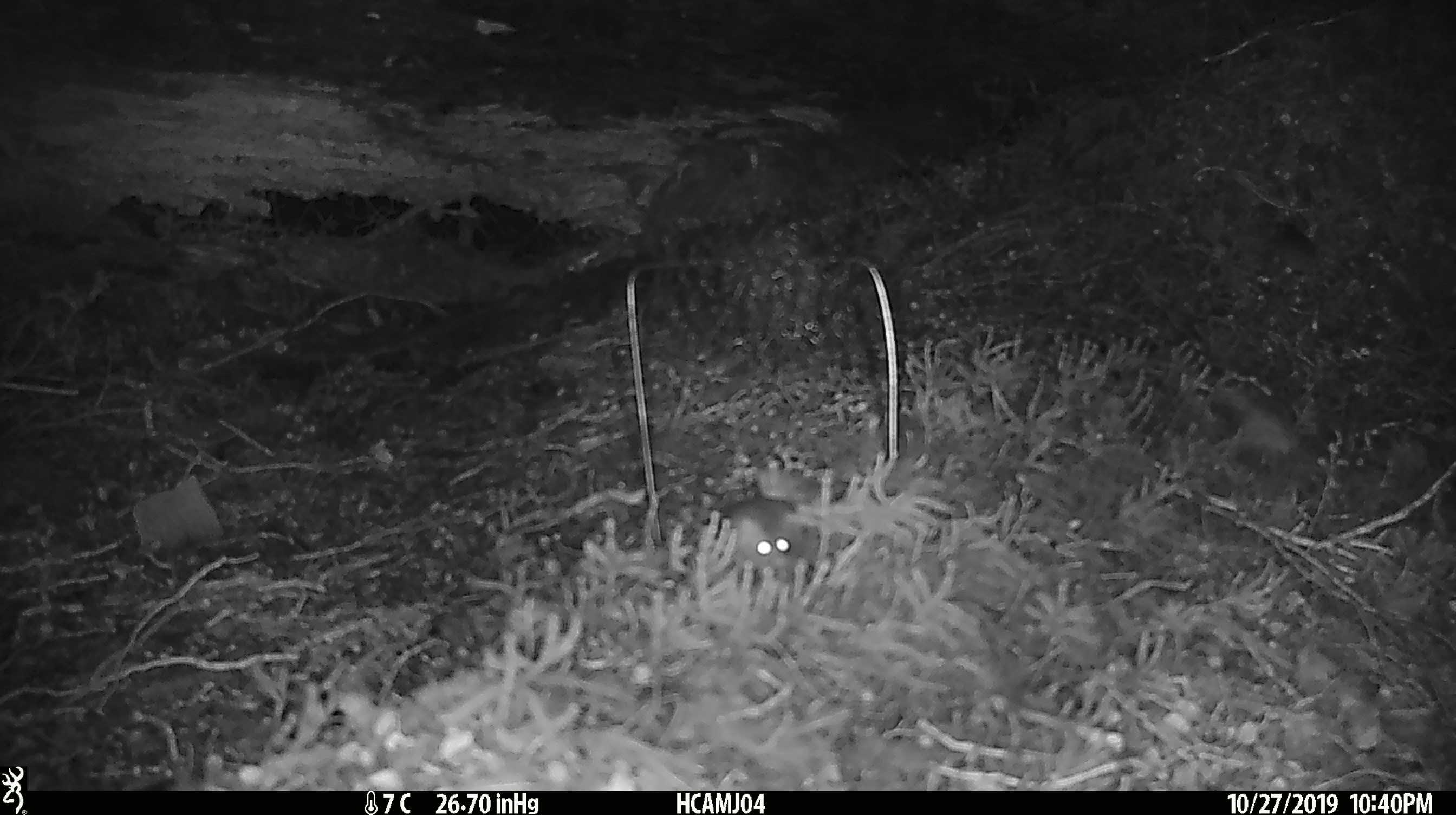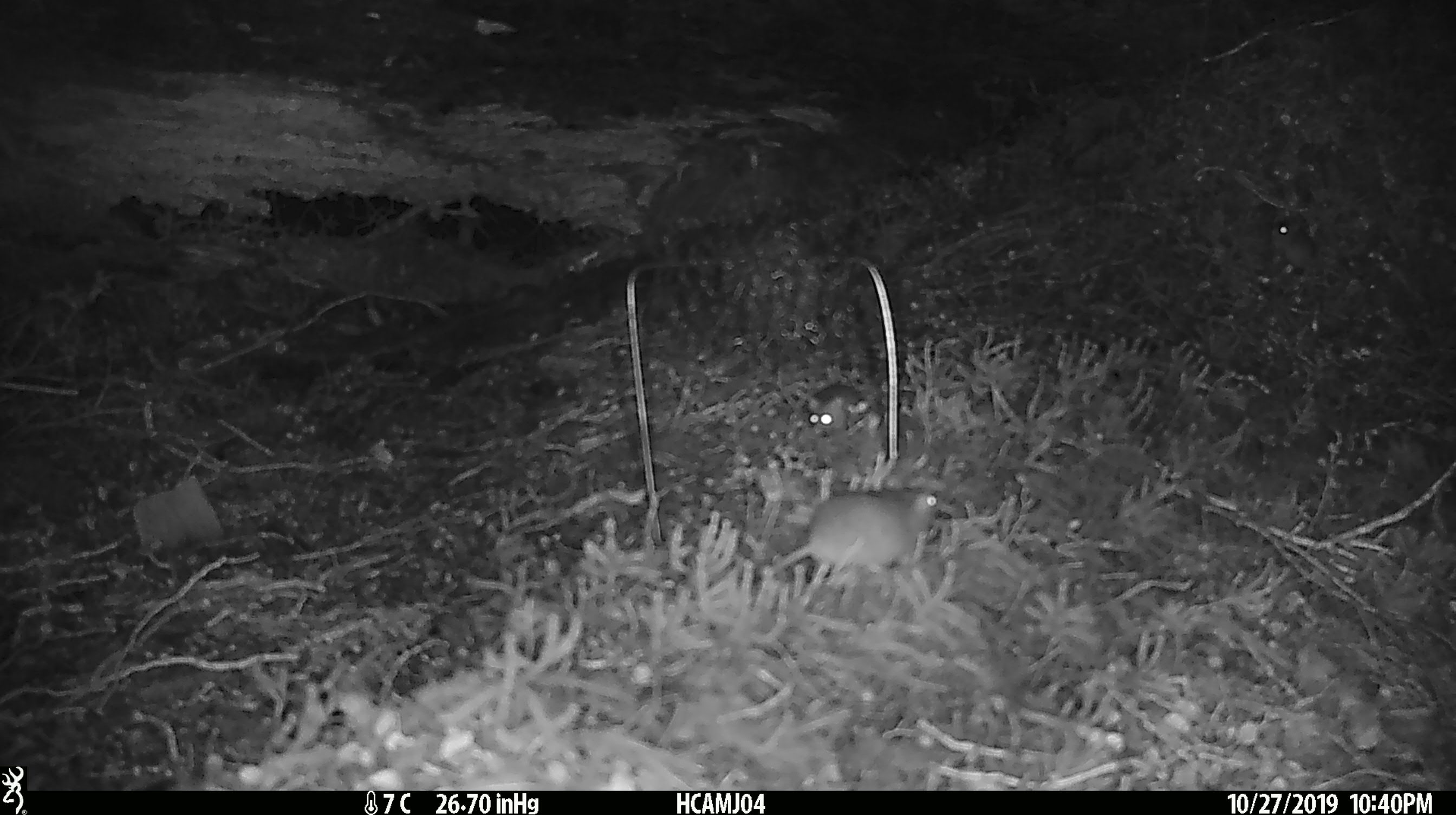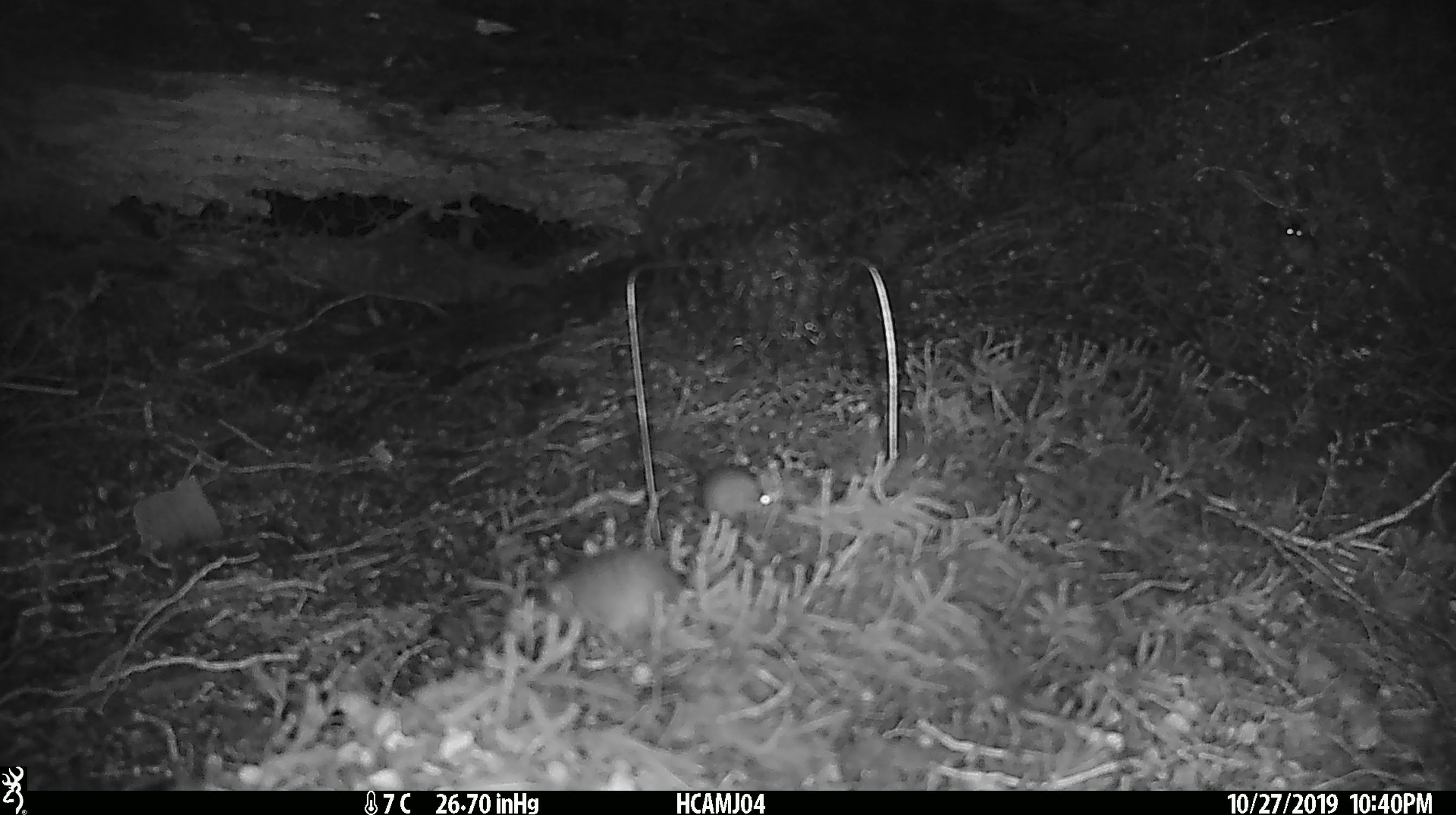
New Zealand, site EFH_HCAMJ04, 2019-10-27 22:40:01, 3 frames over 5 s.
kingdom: Animalia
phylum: Chordata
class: Mammalia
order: Rodentia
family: Muridae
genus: Mus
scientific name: Mus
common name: mouse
Mouse (Mus).